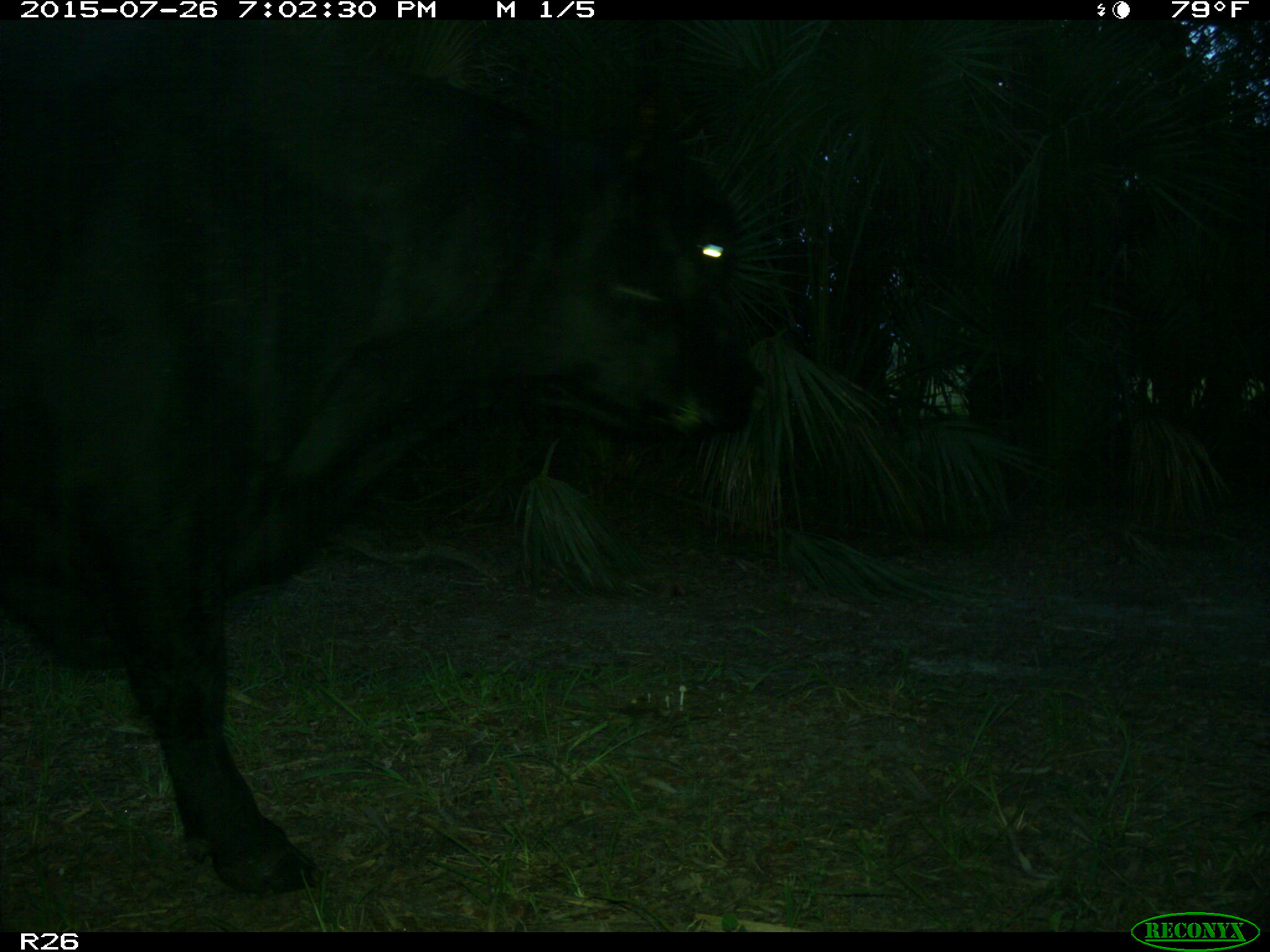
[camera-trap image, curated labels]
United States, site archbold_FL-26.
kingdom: Animalia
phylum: Chordata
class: Mammalia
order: Artiodactyla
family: Bovidae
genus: Bos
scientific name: Bos taurus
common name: domestic cow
Bos taurus (domestic cow).